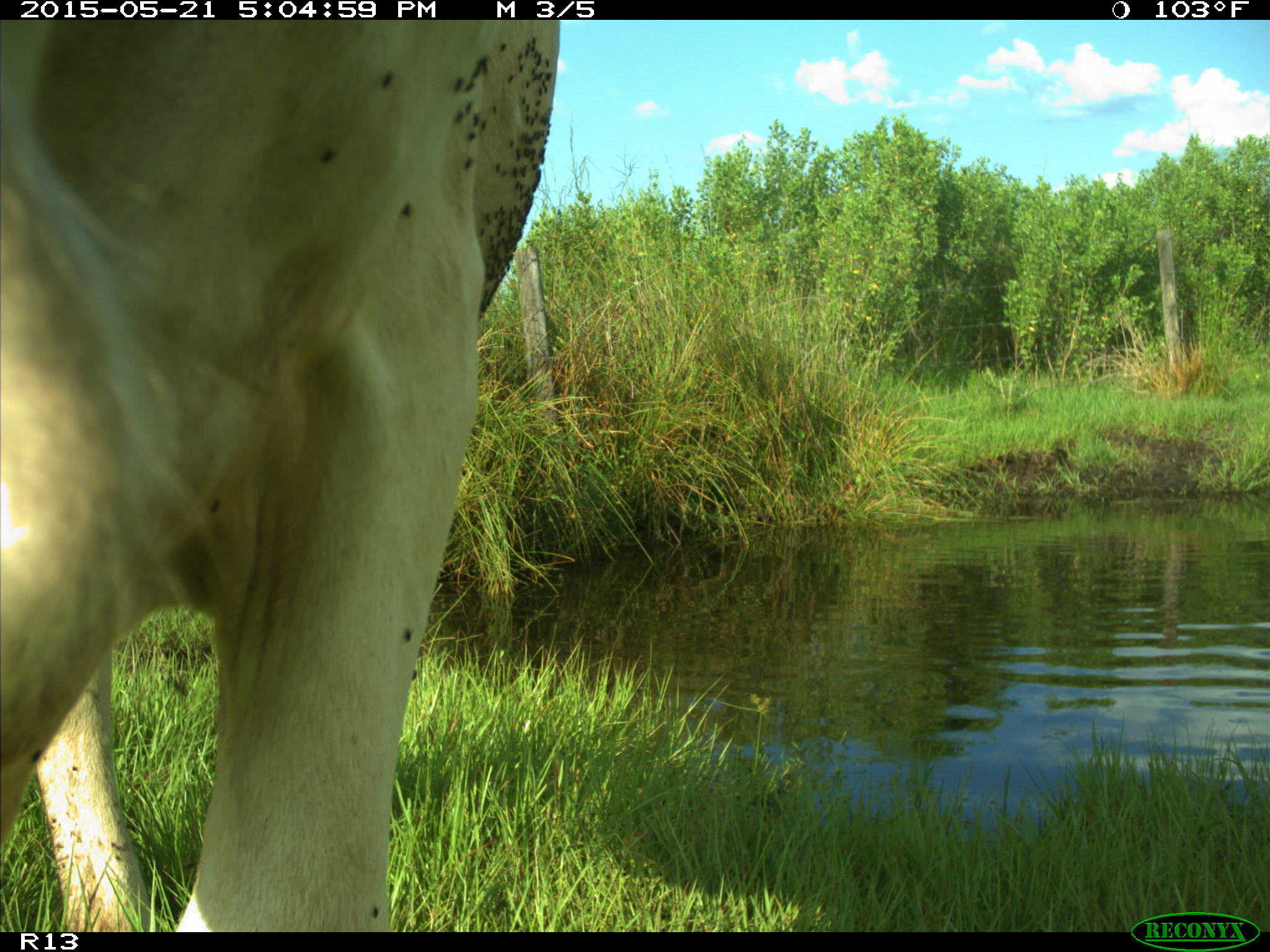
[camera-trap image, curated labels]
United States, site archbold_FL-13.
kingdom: Animalia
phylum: Chordata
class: Mammalia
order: Artiodactyla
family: Bovidae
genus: Bos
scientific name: Bos taurus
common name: domestic cow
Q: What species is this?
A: Bos taurus (domestic cow).